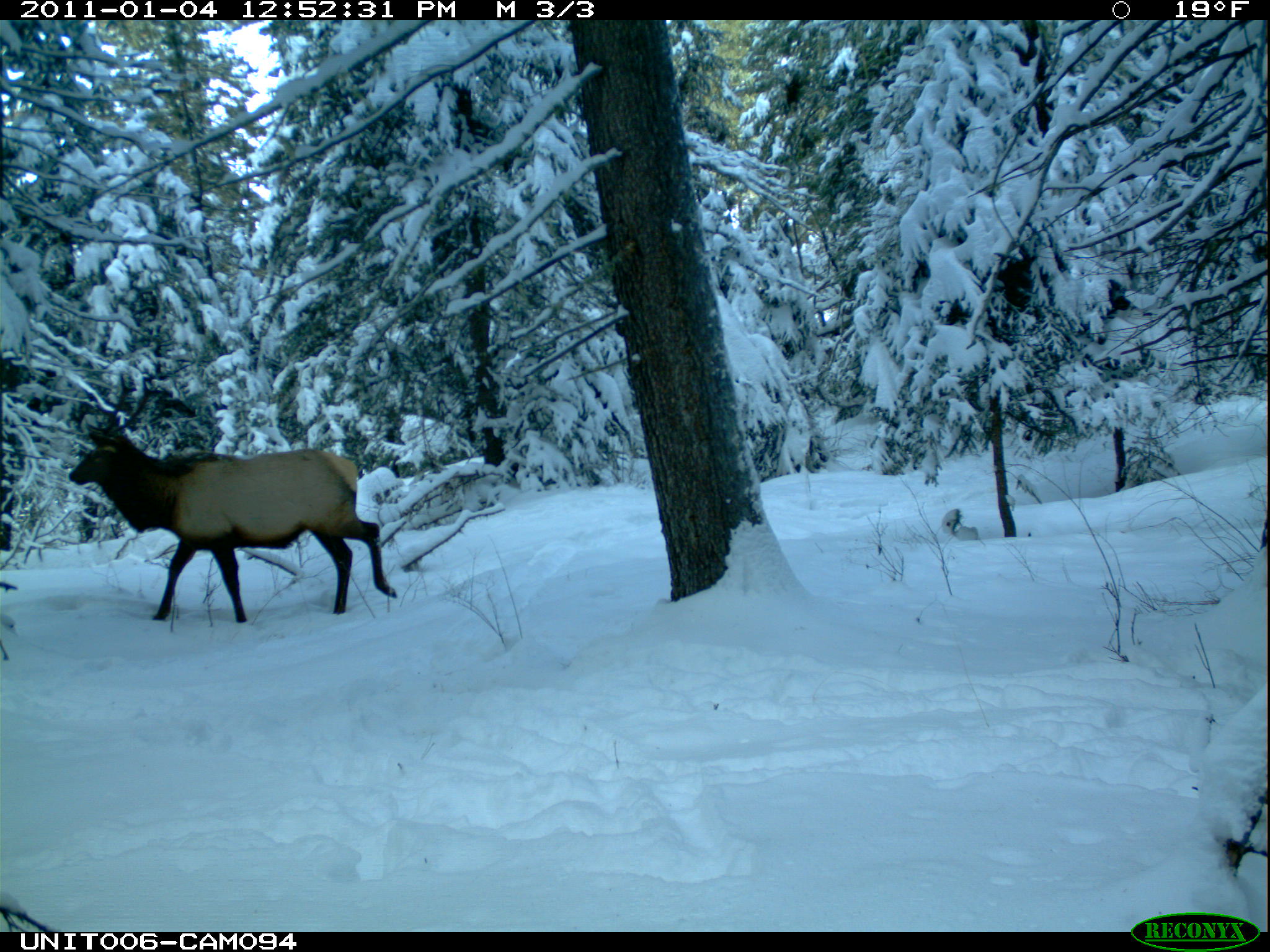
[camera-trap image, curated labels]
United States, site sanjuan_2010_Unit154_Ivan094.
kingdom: Animalia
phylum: Chordata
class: Mammalia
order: Artiodactyla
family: Cervidae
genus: Cervus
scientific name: Cervus elaphus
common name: red deer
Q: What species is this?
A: Cervus elaphus (red deer).